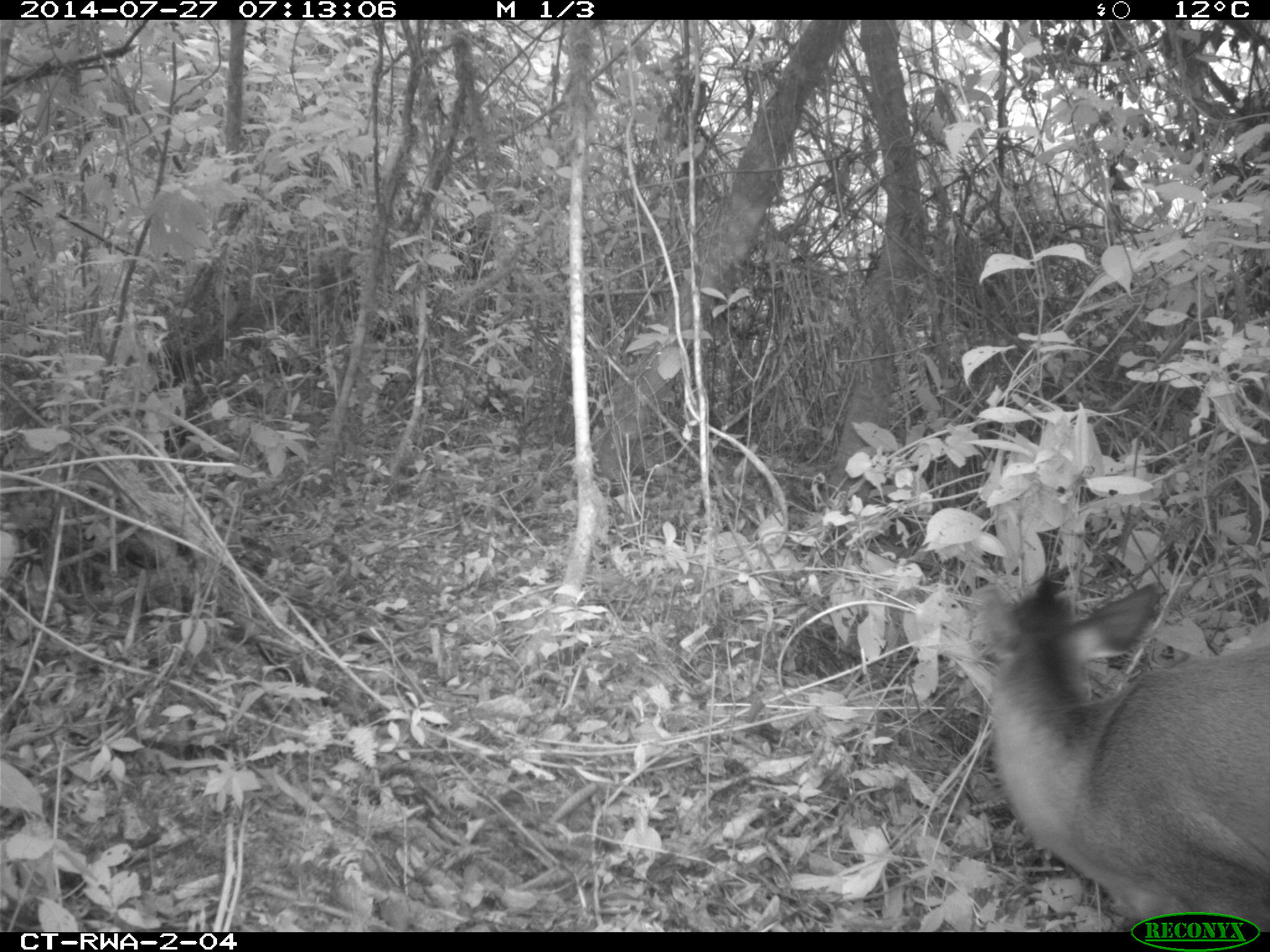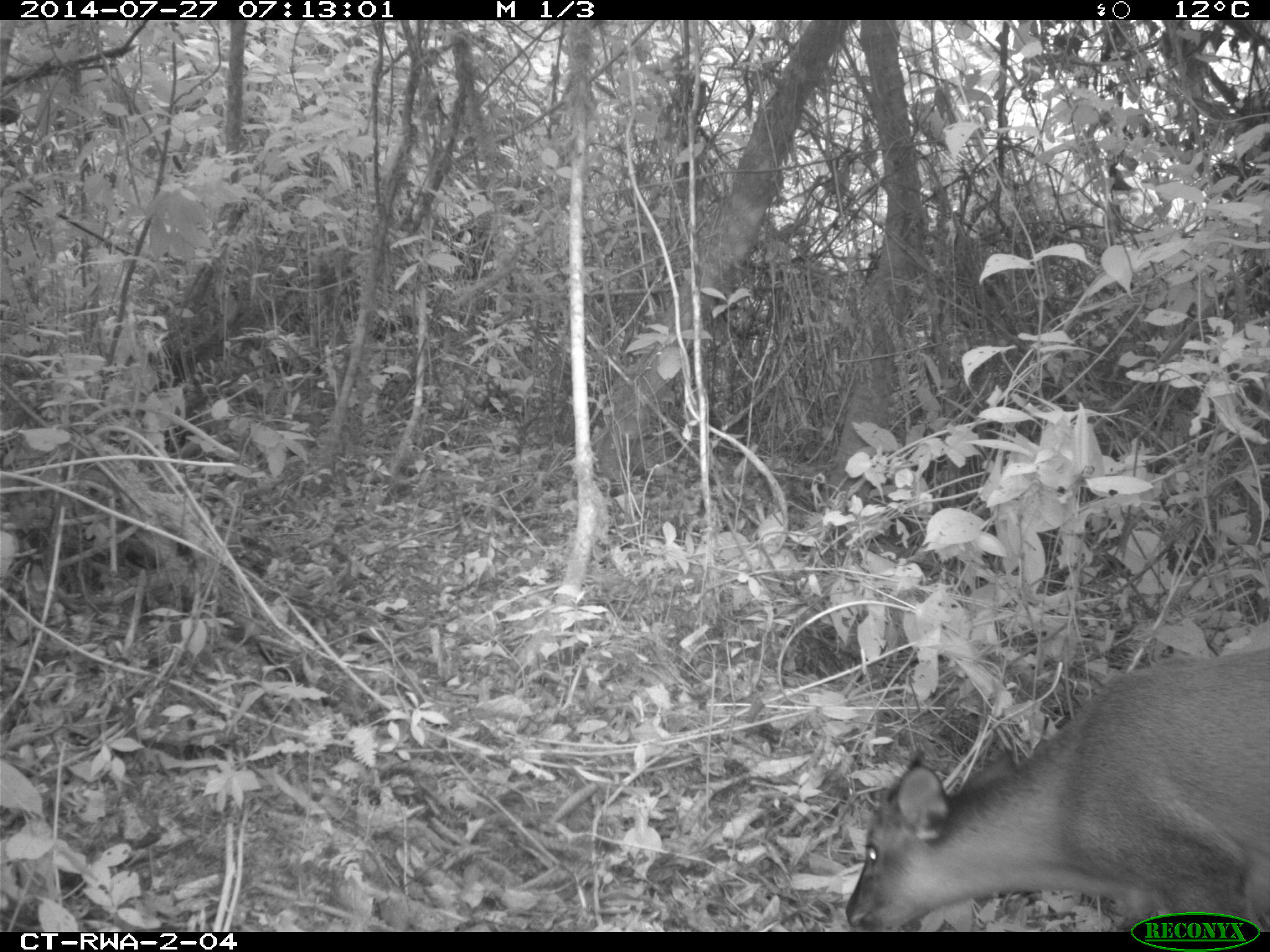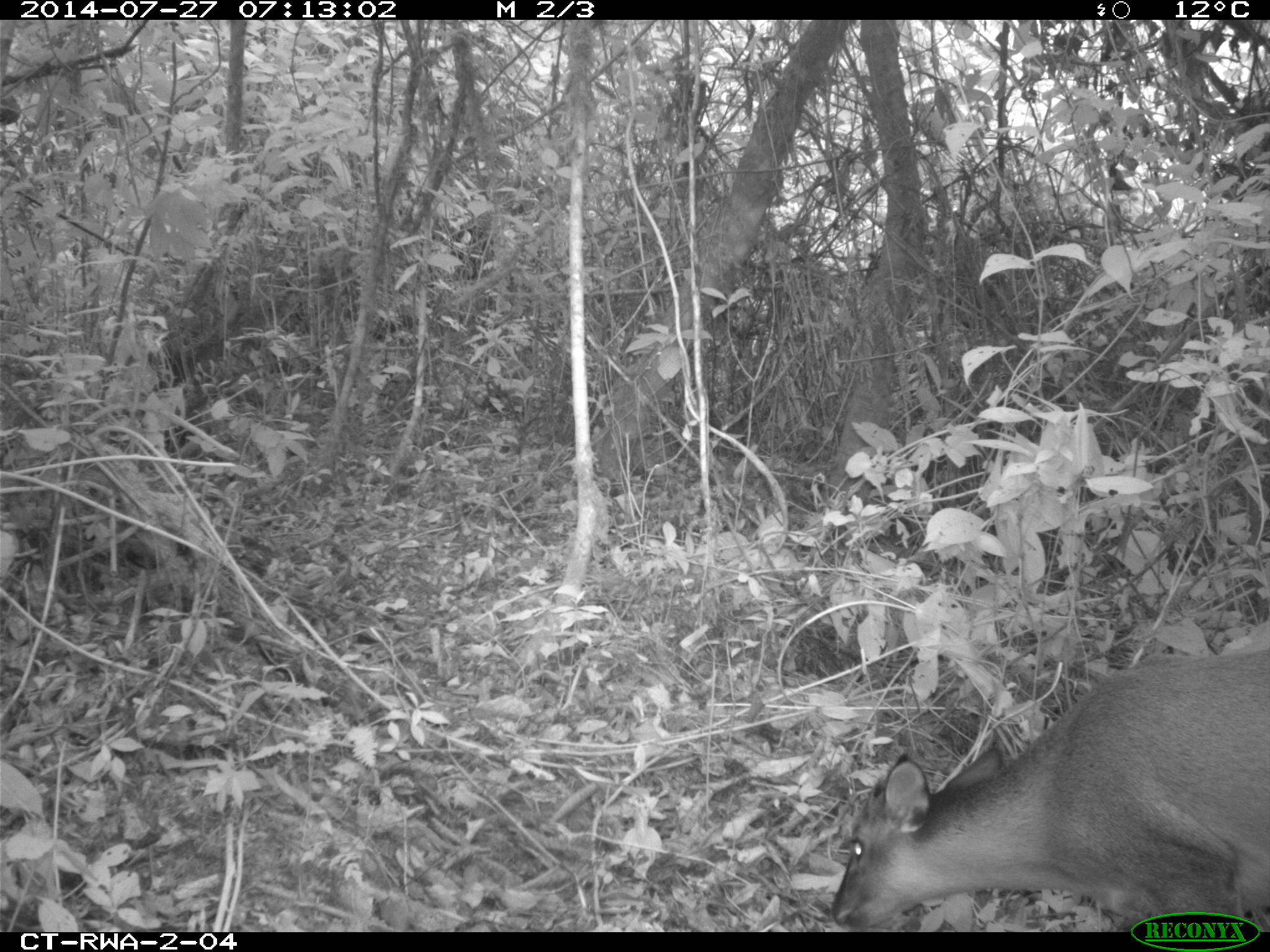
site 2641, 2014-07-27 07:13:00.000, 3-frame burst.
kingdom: Animalia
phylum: Chordata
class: Mammalia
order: Artiodactyla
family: Bovidae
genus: Cephalophus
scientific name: Cephalophus nigrifrons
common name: black-fronted duiker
Cephalophus nigrifrons (black-fronted duiker), count 1.